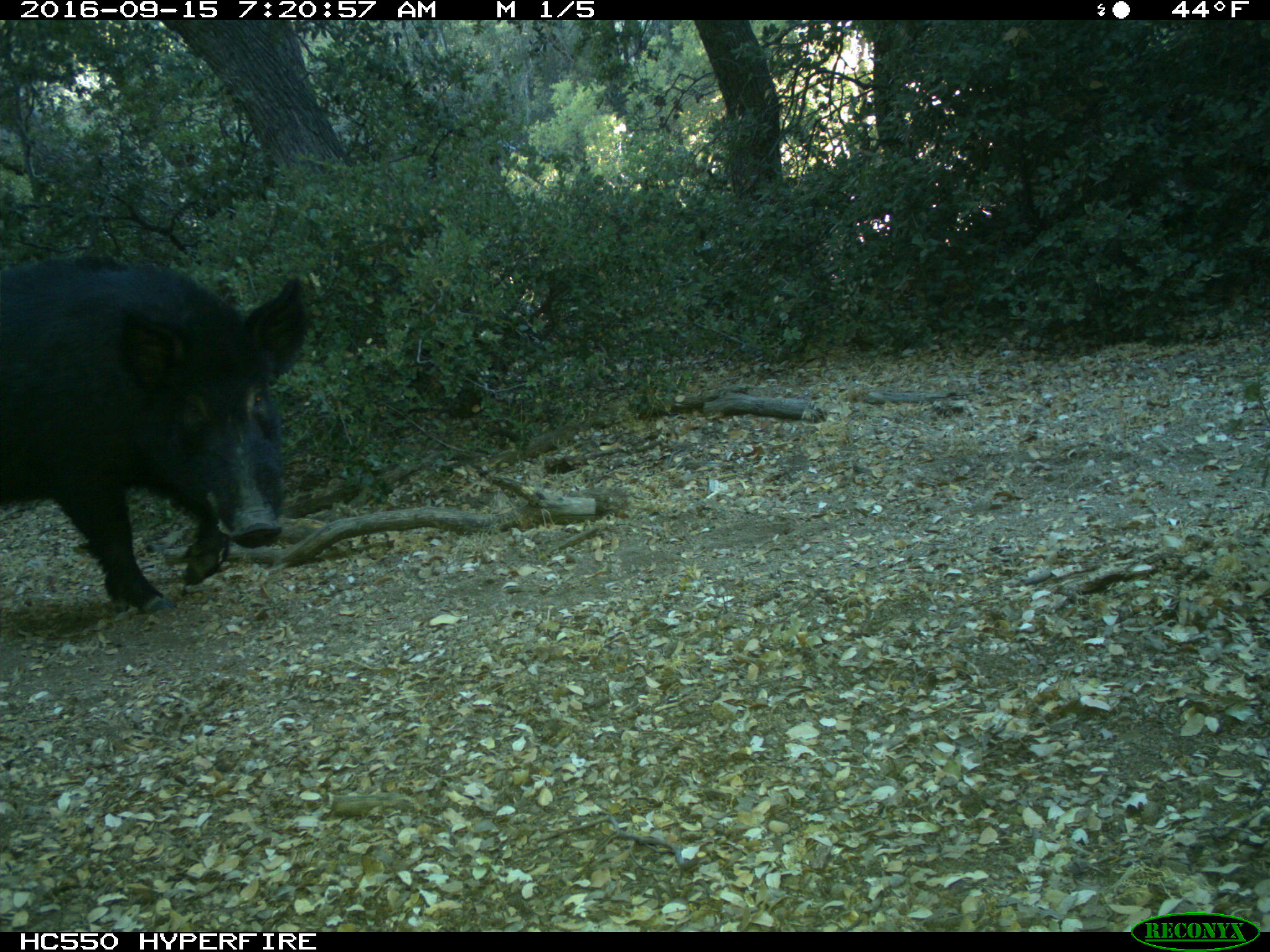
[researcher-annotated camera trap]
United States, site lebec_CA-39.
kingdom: Animalia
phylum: Chordata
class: Mammalia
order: Artiodactyla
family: Suidae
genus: Sus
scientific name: Sus scrofa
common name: wild boar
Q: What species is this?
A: Sus scrofa (wild boar).